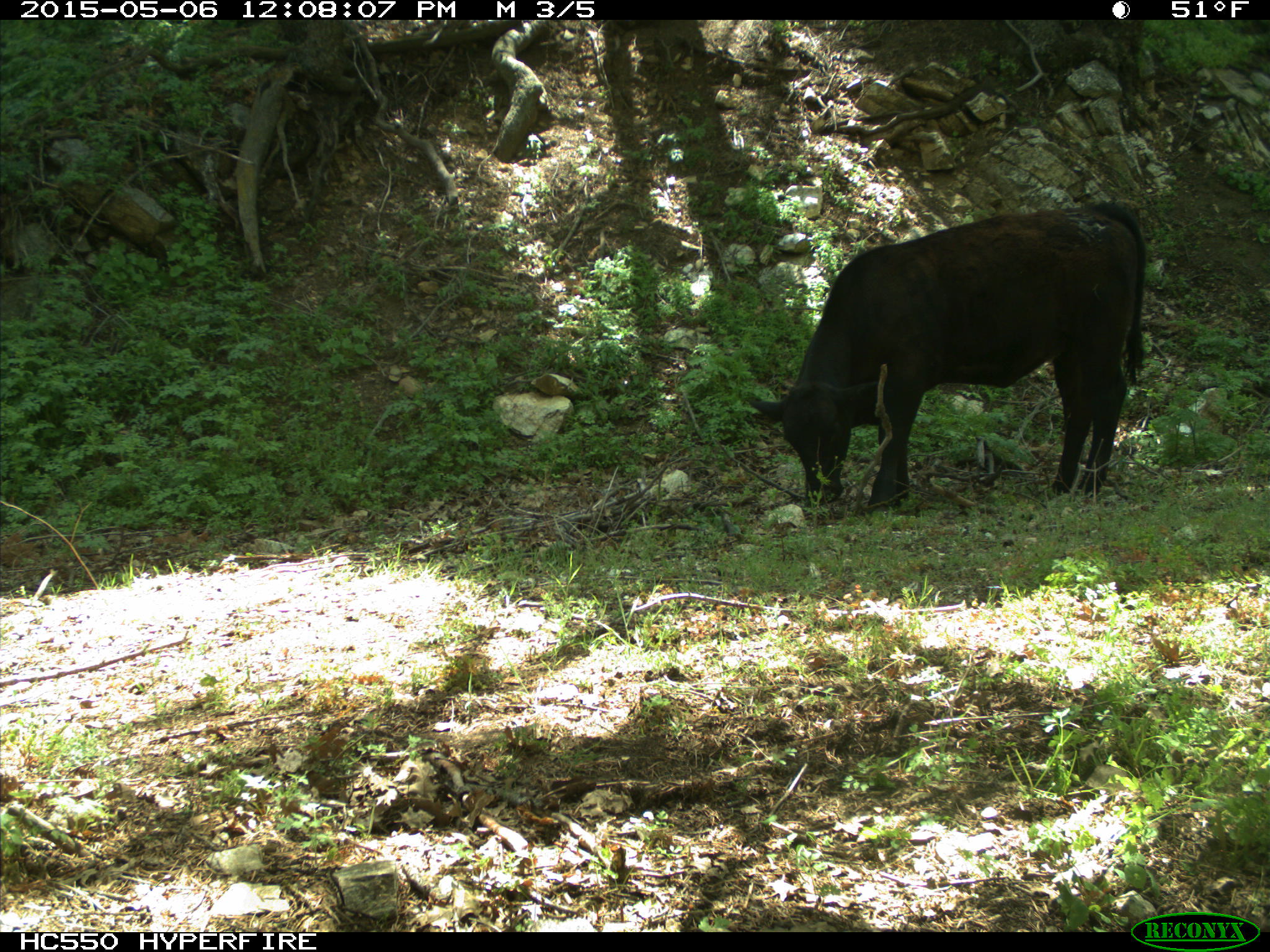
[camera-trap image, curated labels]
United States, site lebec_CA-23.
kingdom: Animalia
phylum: Chordata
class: Mammalia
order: Artiodactyla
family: Bovidae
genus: Bos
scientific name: Bos taurus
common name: domestic cow